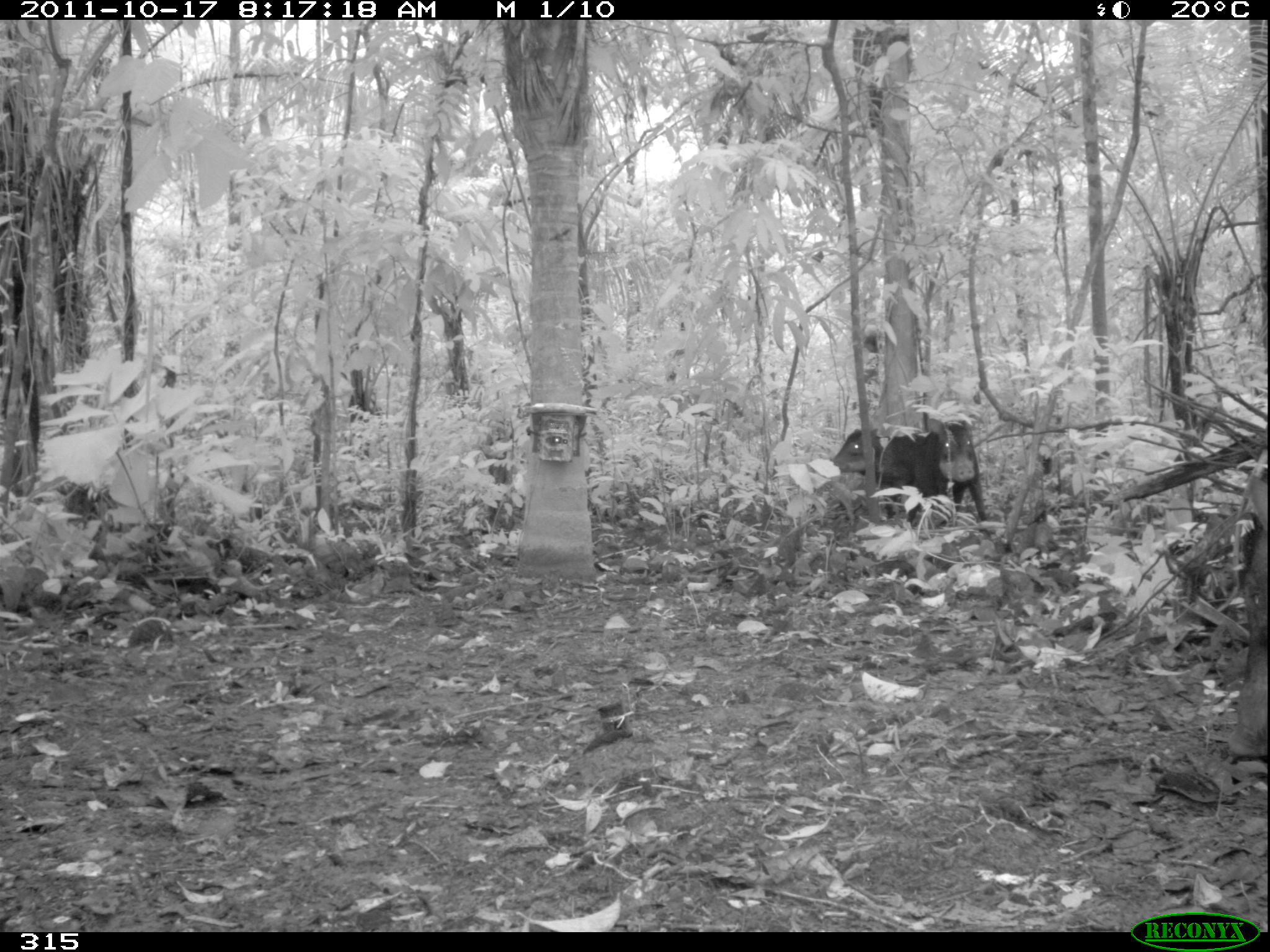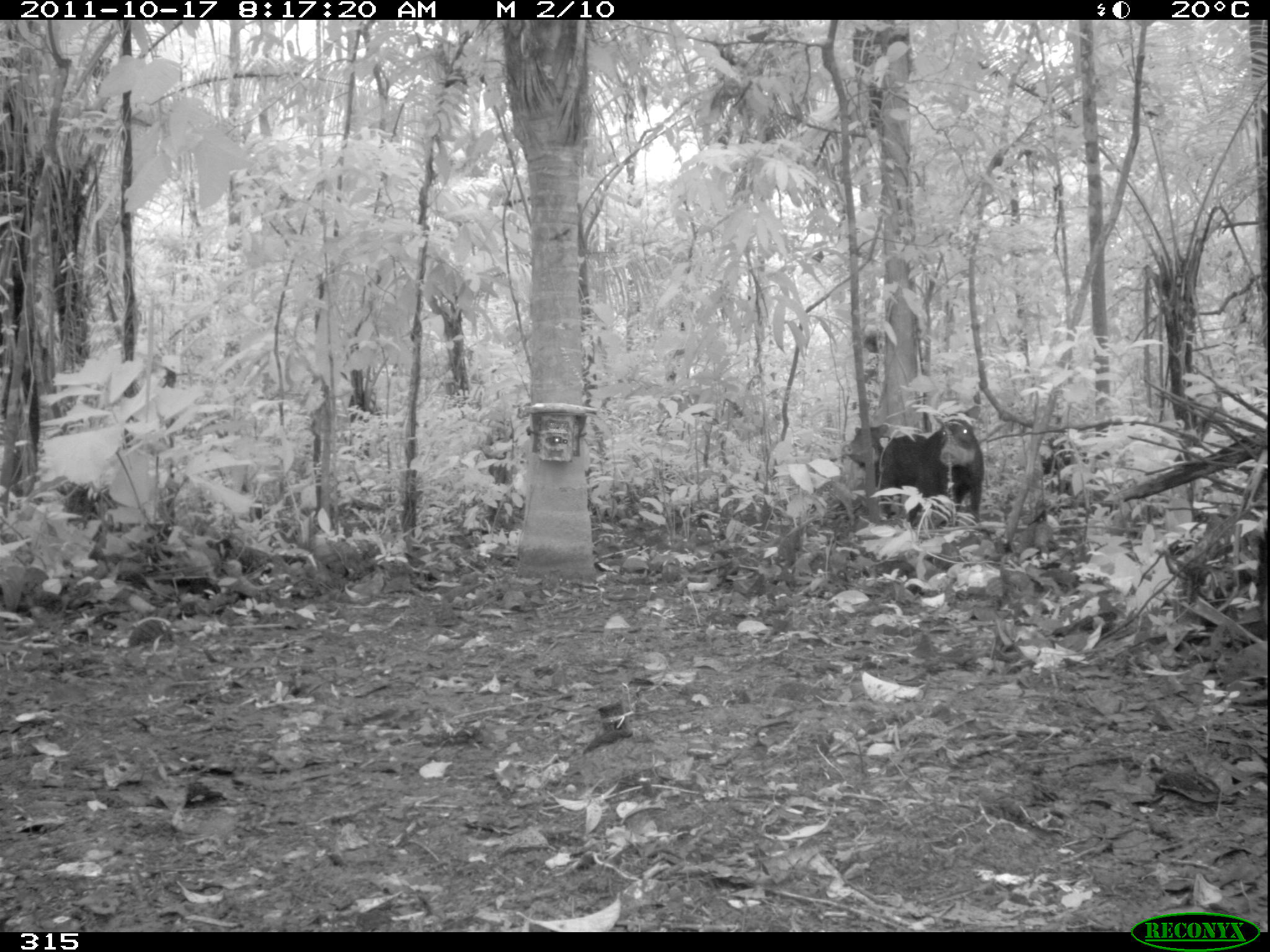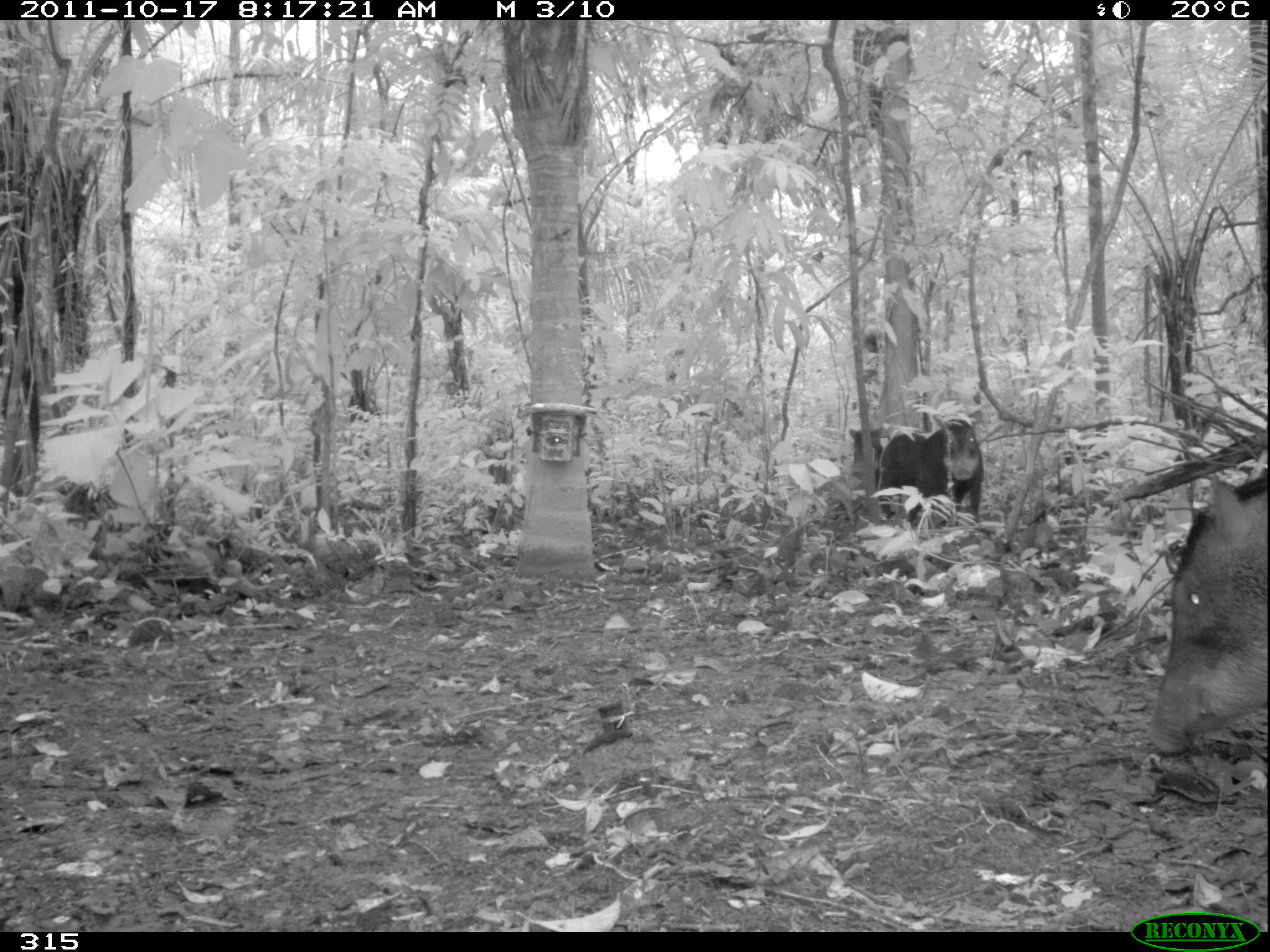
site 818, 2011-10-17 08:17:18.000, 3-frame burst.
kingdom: Animalia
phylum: Chordata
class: Mammalia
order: Artiodactyla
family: Tayassuidae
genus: Tayassu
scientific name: Tayassu pecari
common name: white-lipped peccary